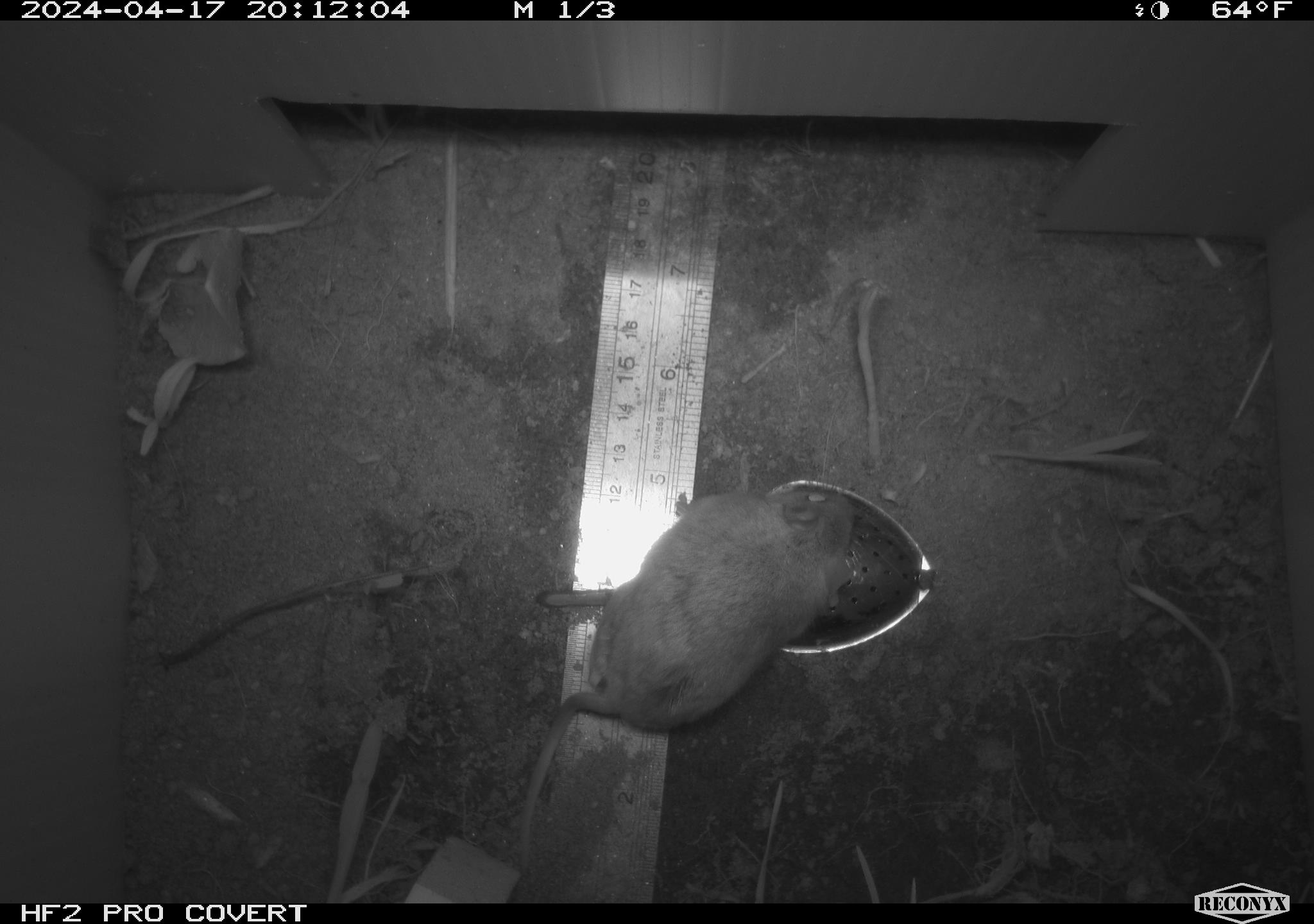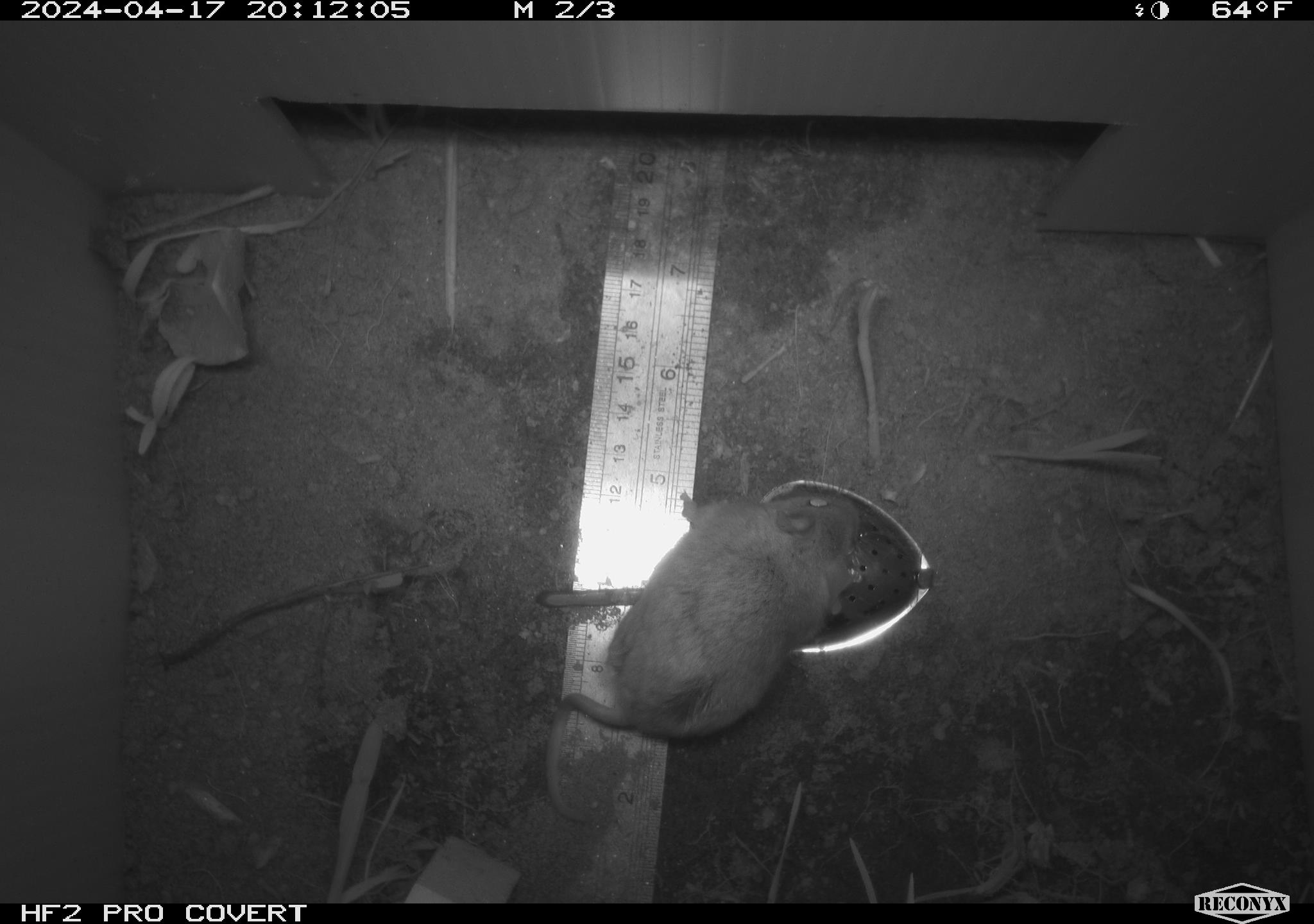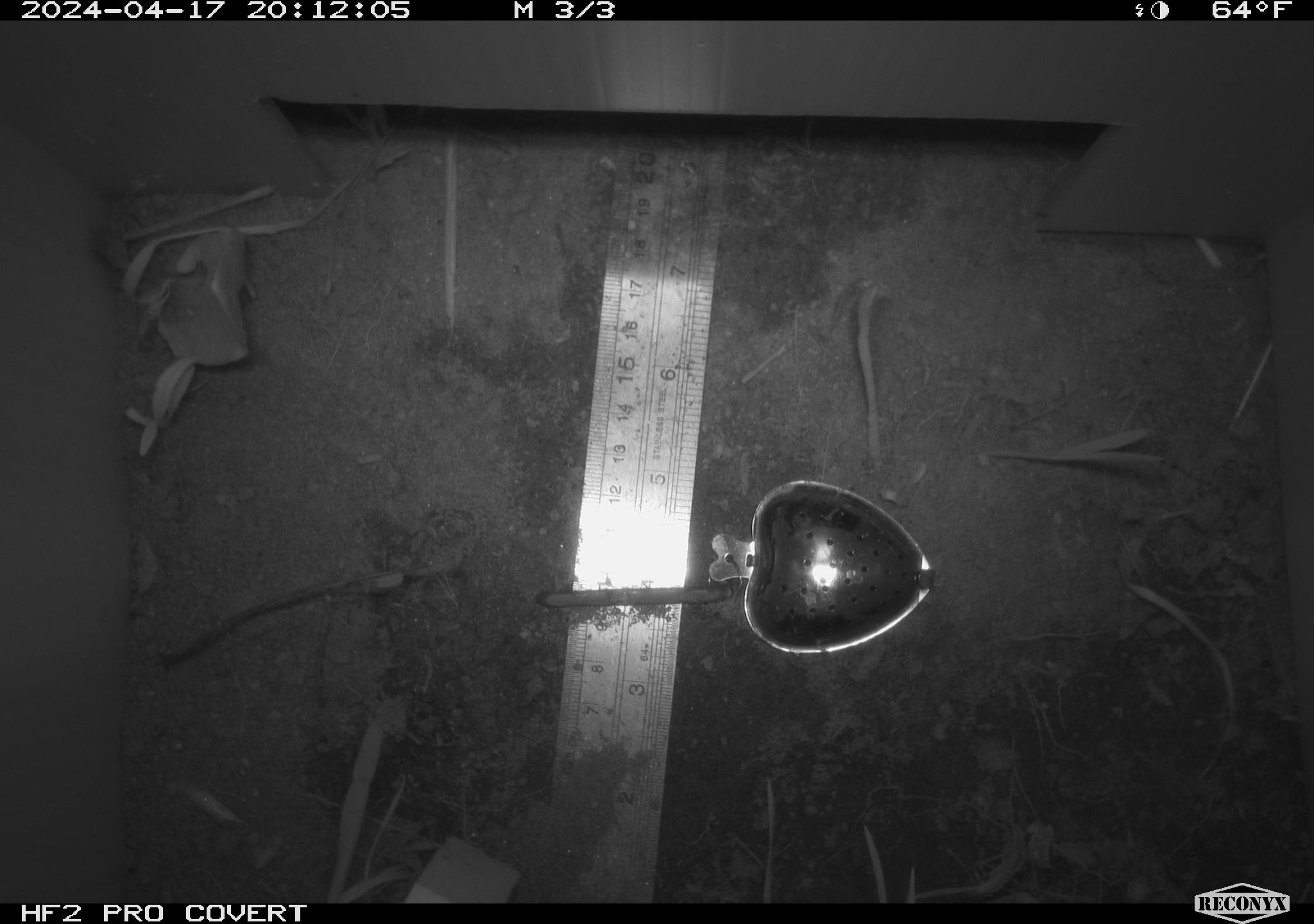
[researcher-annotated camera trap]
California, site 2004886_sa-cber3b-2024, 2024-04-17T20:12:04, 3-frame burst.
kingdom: Animalia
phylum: Chordata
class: Mammalia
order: Rodentia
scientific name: Rodentia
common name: mouse species